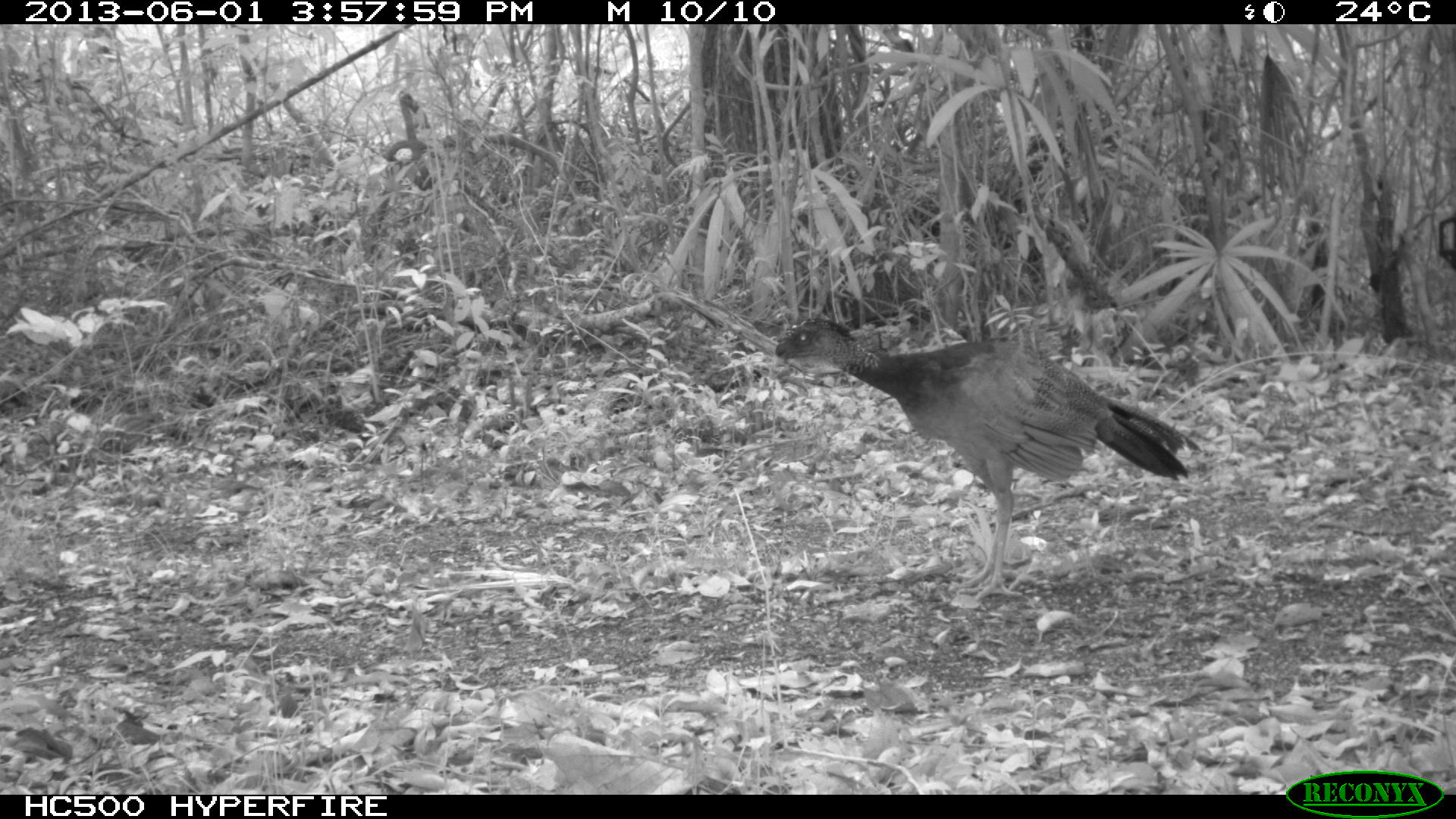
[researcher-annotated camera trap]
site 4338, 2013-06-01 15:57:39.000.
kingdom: Animalia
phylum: Chordata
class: Aves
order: Galliformes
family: Cracidae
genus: Crax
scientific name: Crax rubra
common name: great curassow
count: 3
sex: female